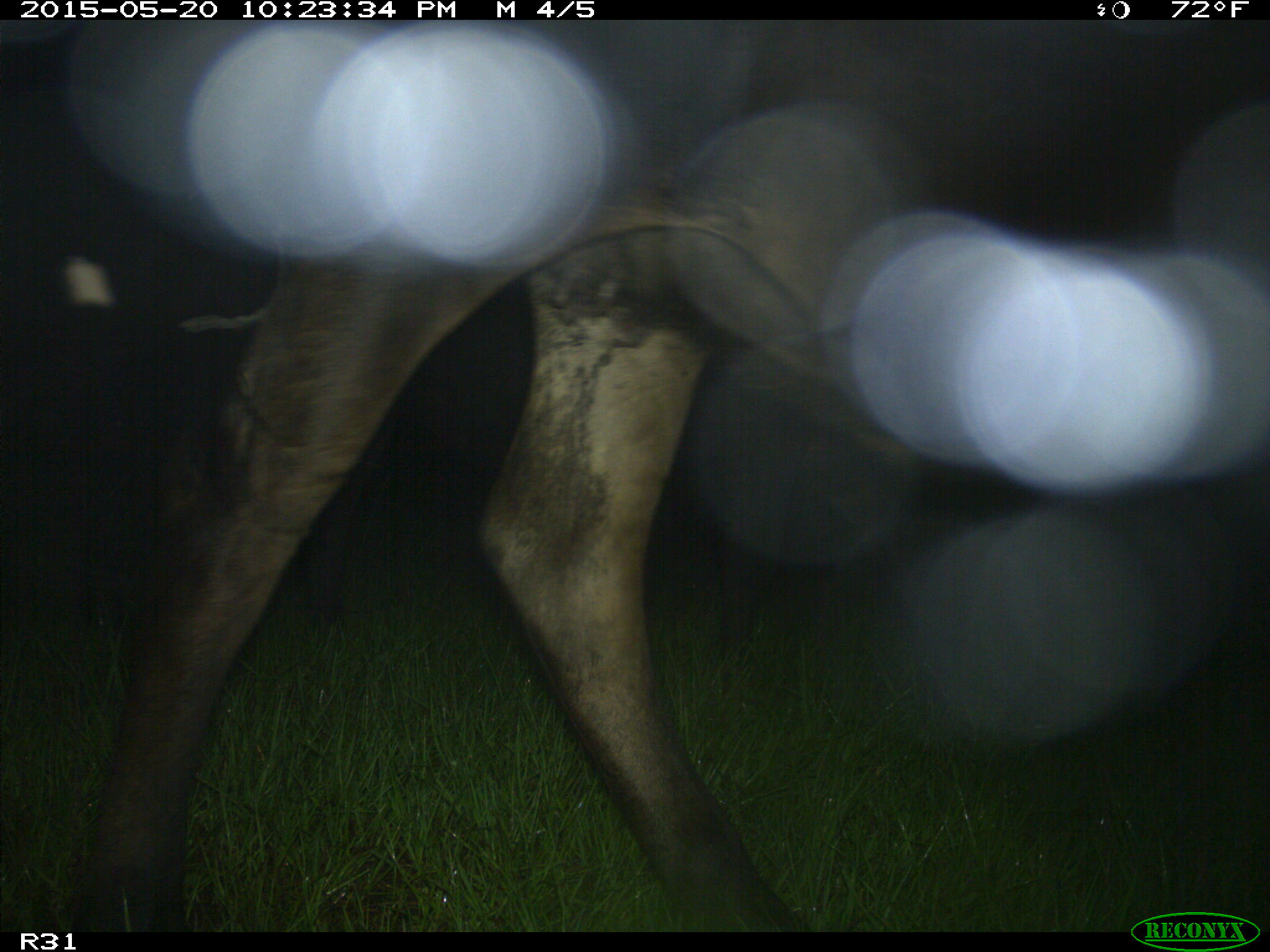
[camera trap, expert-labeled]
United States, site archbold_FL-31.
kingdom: Animalia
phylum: Chordata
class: Mammalia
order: Artiodactyla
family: Bovidae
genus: Bos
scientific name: Bos taurus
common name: domestic cow